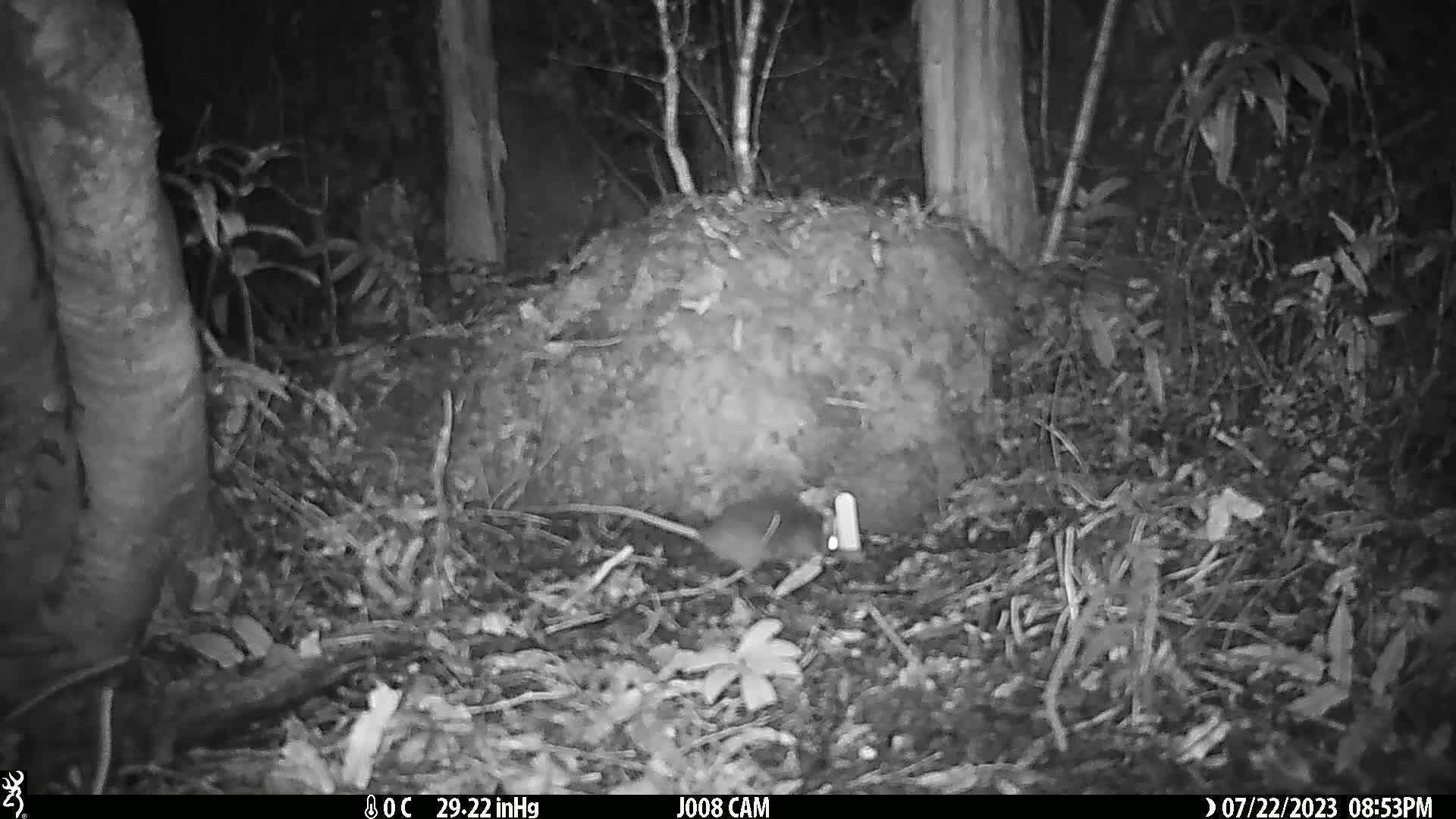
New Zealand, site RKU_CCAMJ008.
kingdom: Animalia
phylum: Chordata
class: Mammalia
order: Rodentia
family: Muridae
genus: Rattus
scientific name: Rattus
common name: rat